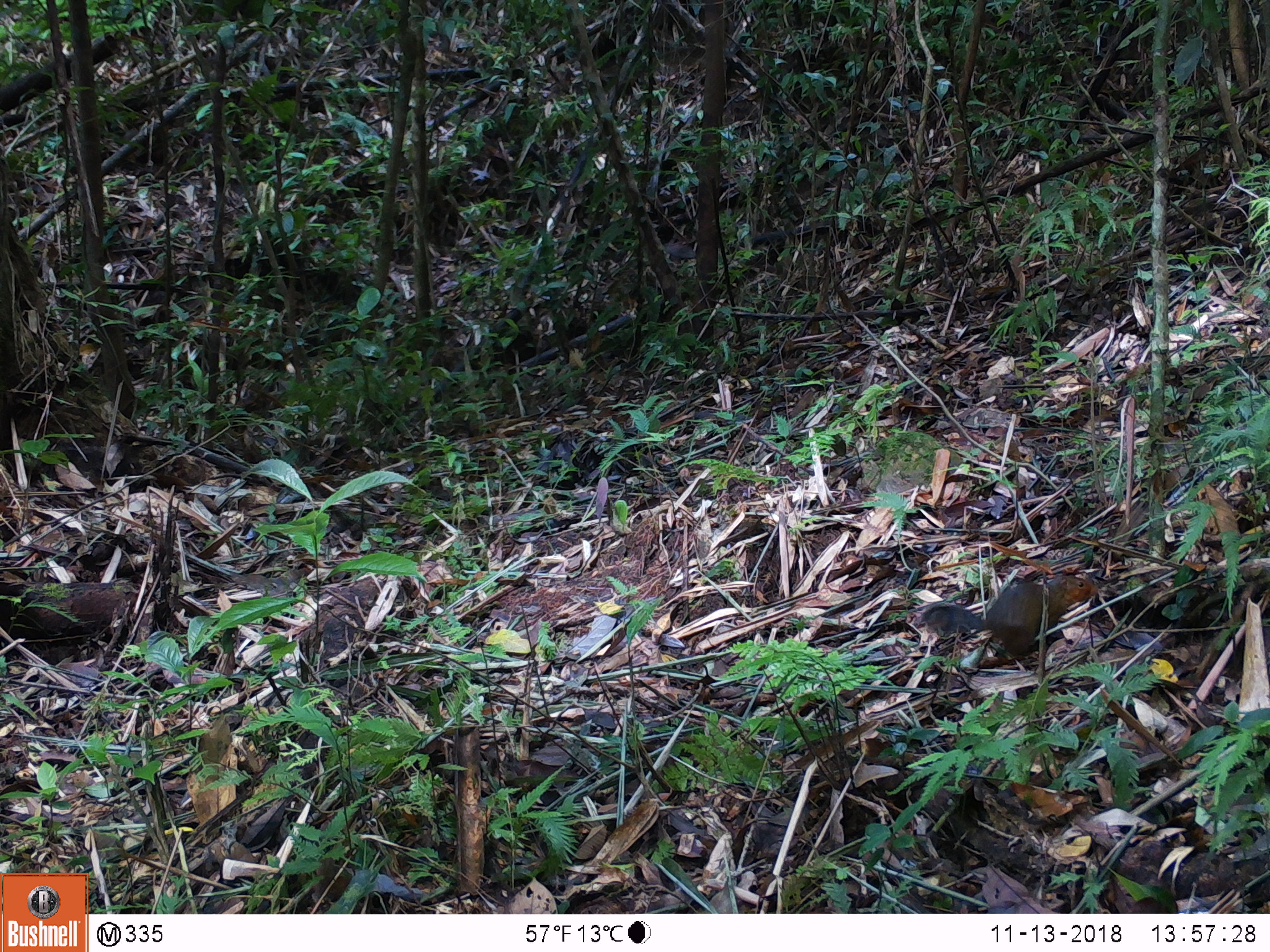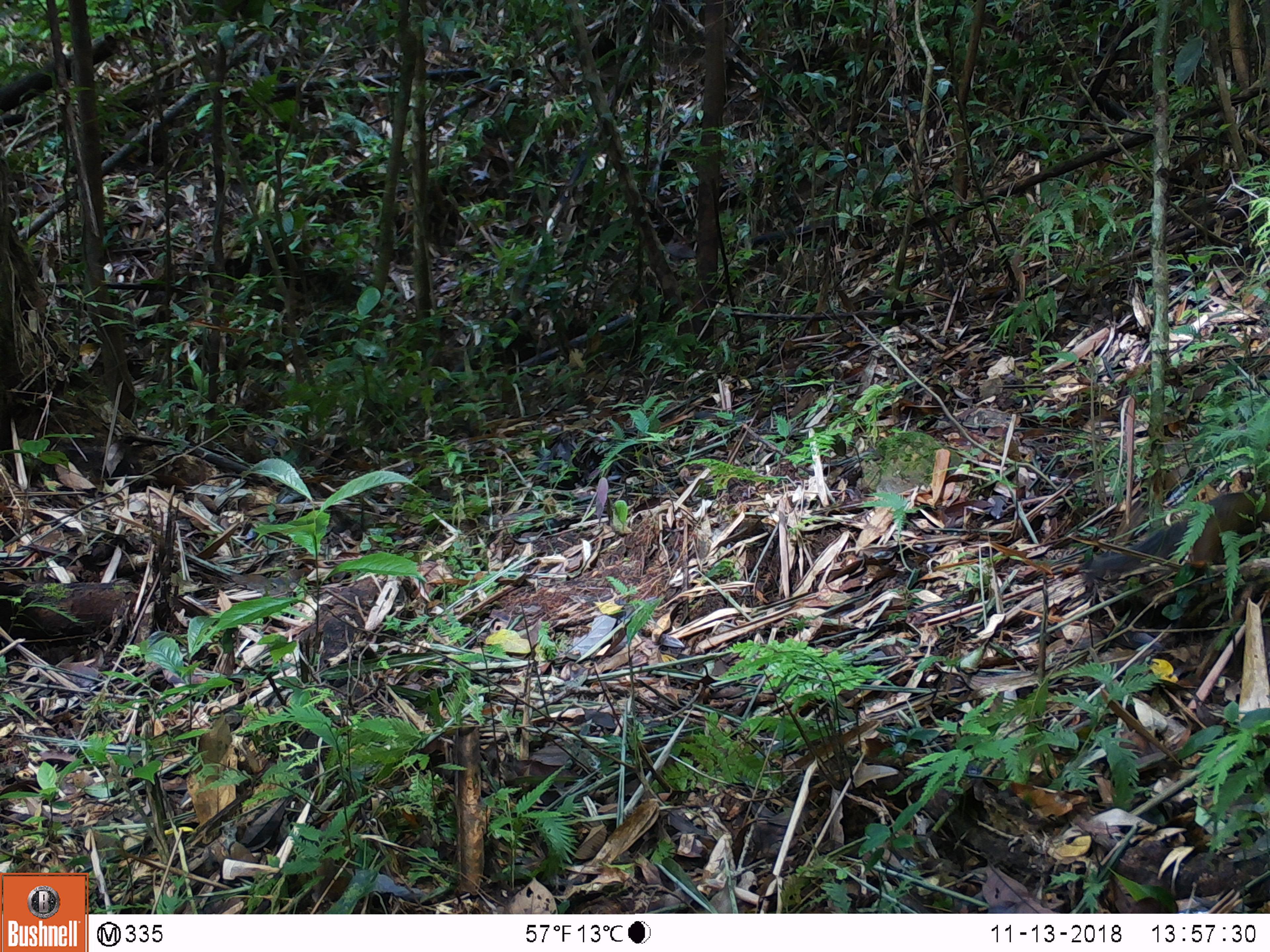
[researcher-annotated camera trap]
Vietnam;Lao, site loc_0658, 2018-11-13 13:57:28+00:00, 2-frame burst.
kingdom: Animalia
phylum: Chordata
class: Mammalia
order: Rodentia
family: Sciuridae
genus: Dremomys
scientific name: Dremomys rufigenis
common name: red-cheeked squirrel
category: red cheeked squirrel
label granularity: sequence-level